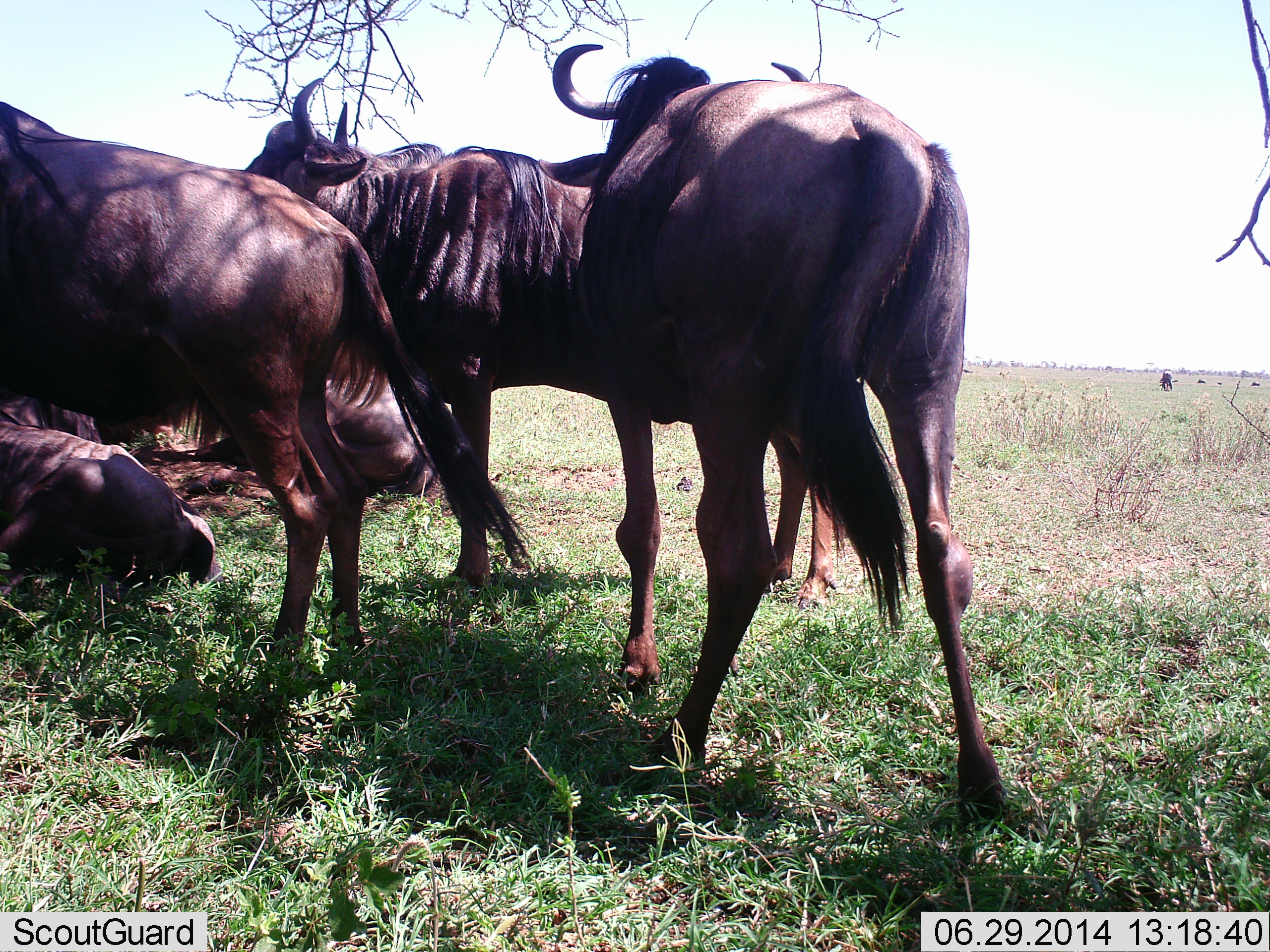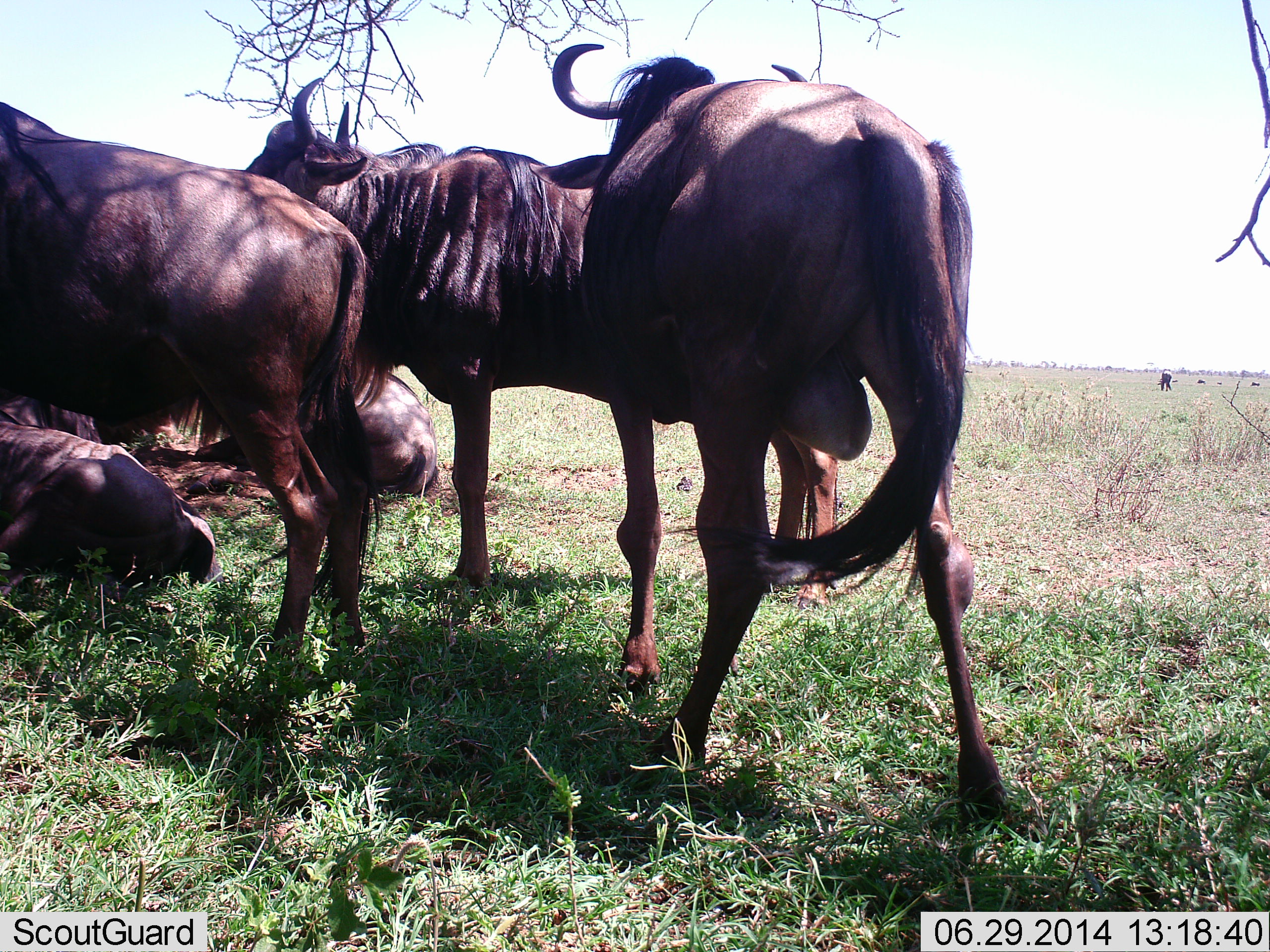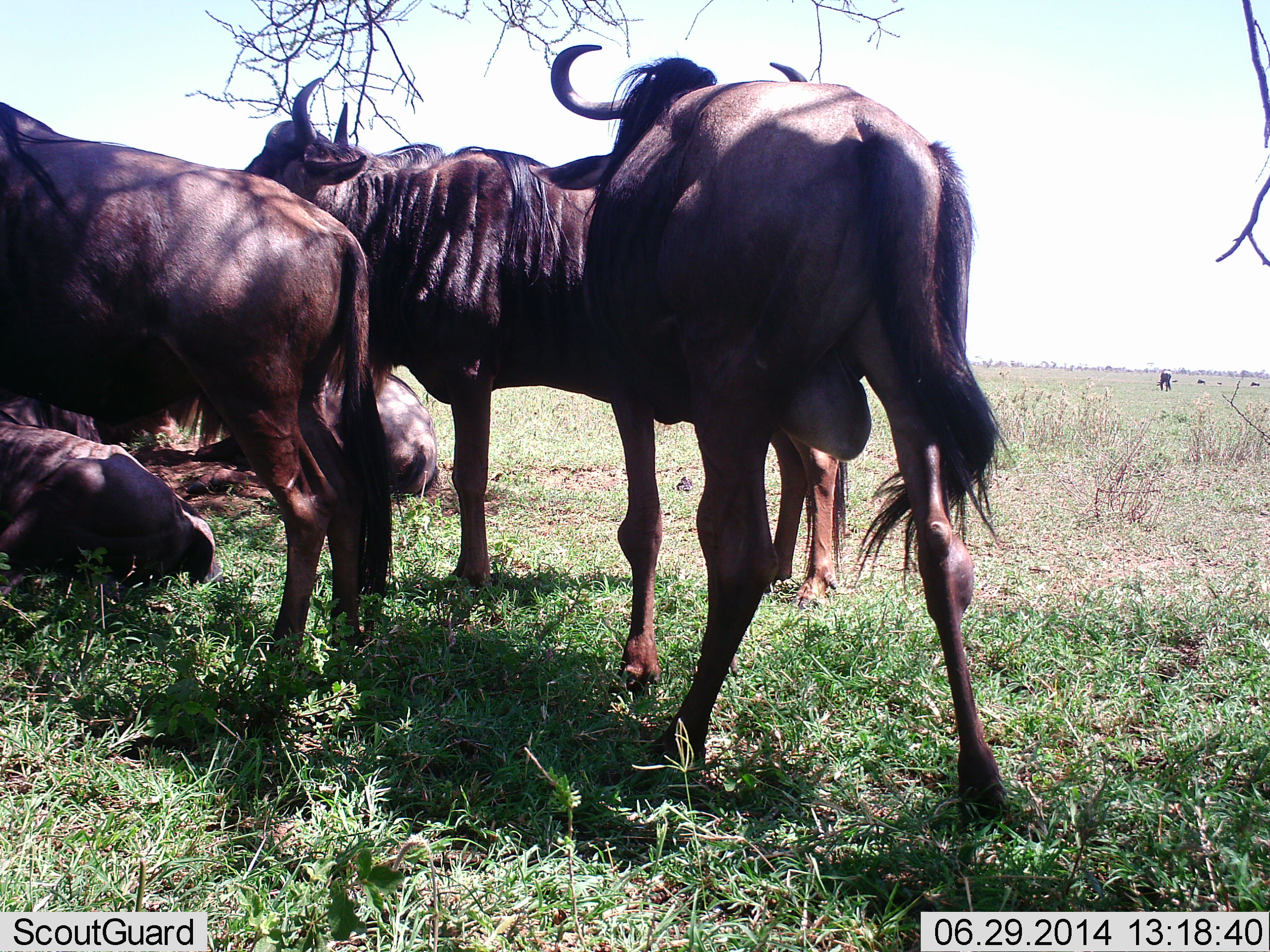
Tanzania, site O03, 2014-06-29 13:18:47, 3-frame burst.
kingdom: Animalia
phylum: Chordata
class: Mammalia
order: Artiodactyla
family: Bovidae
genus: Connochaetes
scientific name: Connochaetes taurinus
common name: blue wildebeest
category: wildebeest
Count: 5.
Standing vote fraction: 50%.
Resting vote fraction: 100%.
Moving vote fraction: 0%.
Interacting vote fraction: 10%.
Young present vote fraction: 0%.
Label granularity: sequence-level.